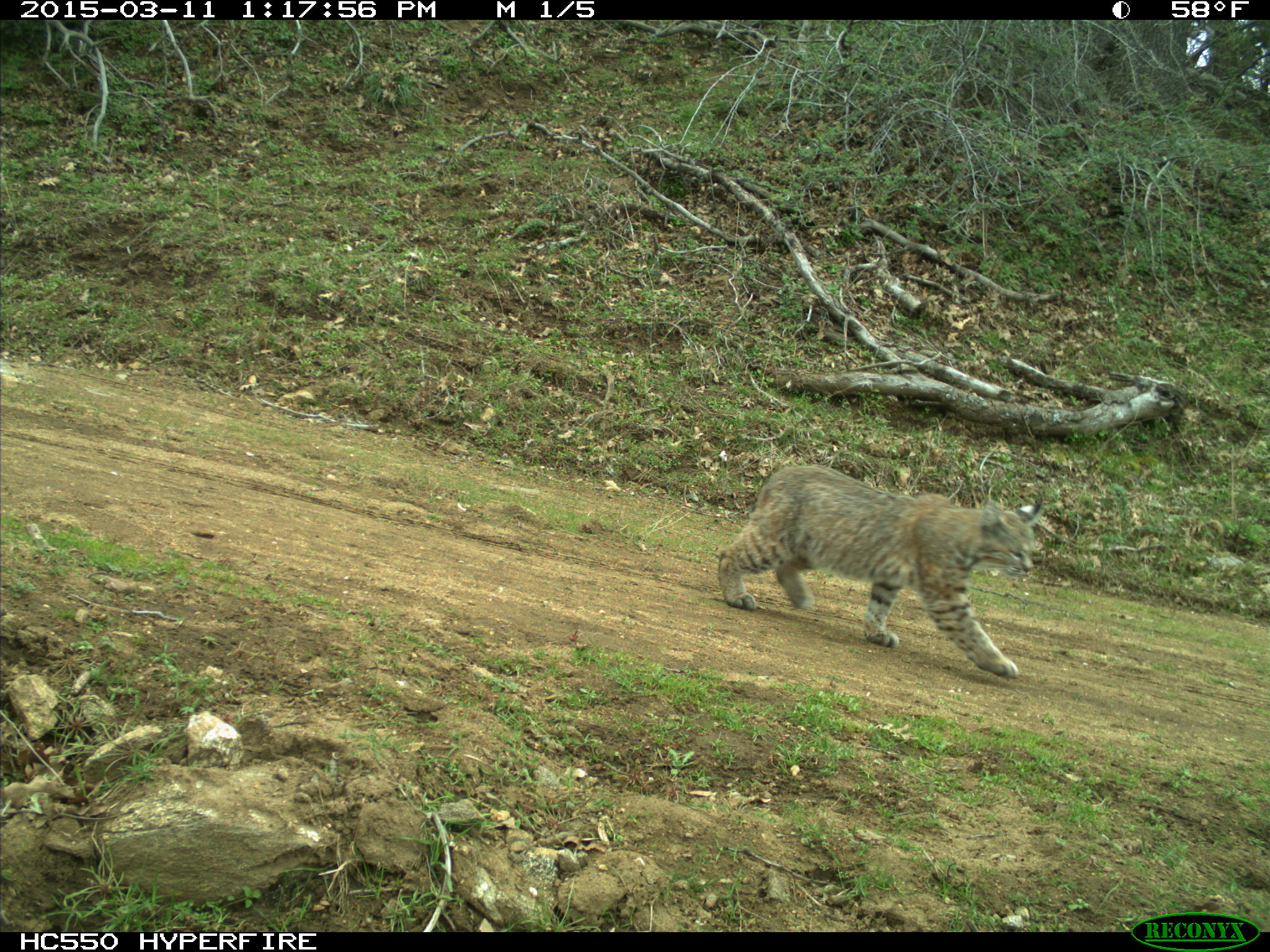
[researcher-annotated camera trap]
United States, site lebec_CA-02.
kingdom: Animalia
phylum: Chordata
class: Mammalia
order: Carnivora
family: Felidae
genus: Lynx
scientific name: Lynx rufus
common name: bobcat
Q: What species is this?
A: Lynx rufus (bobcat).